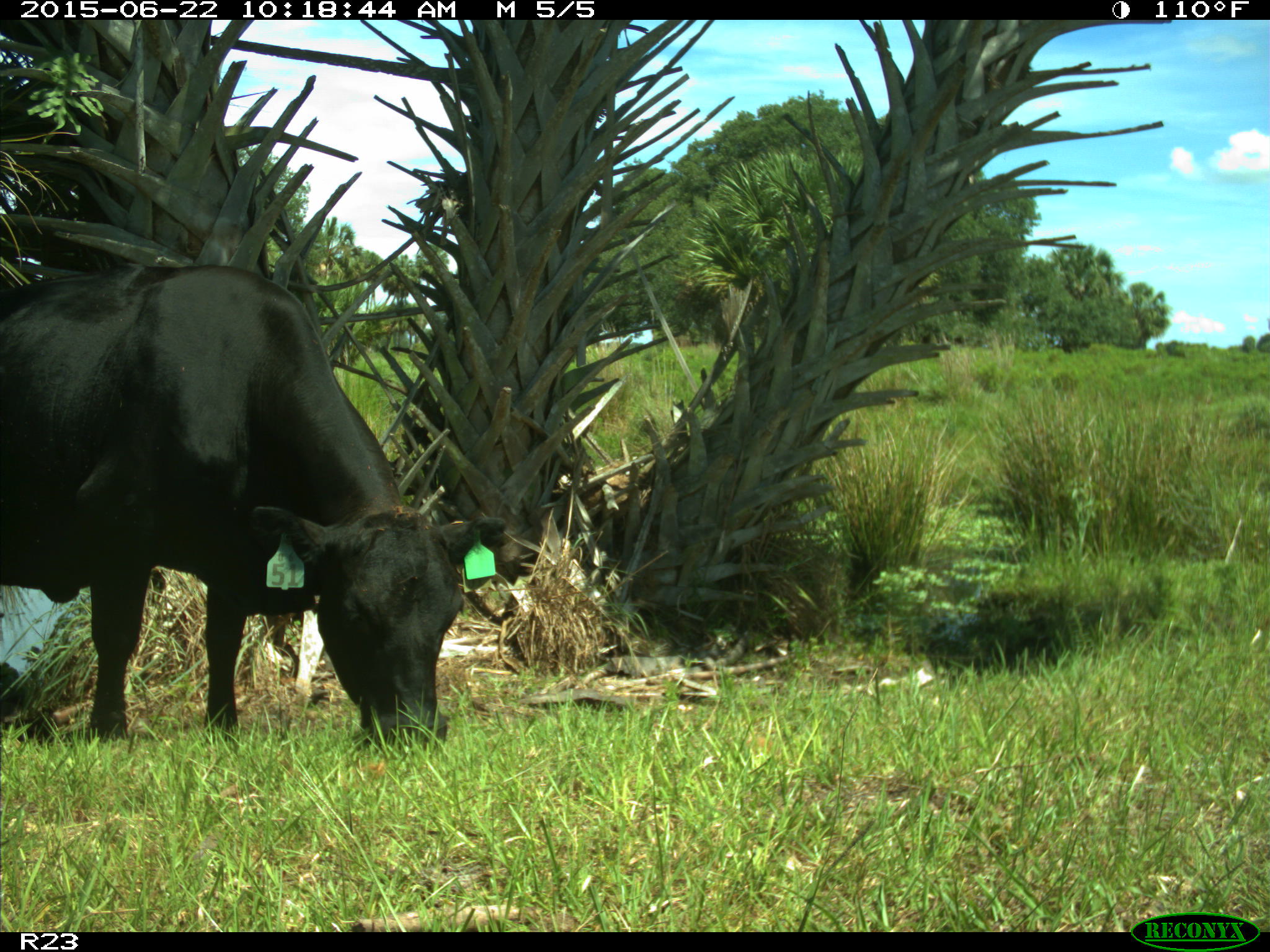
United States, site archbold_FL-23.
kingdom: Animalia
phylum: Chordata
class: Mammalia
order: Artiodactyla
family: Bovidae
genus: Bos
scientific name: Bos taurus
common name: domestic cow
Bos taurus (domestic cow).